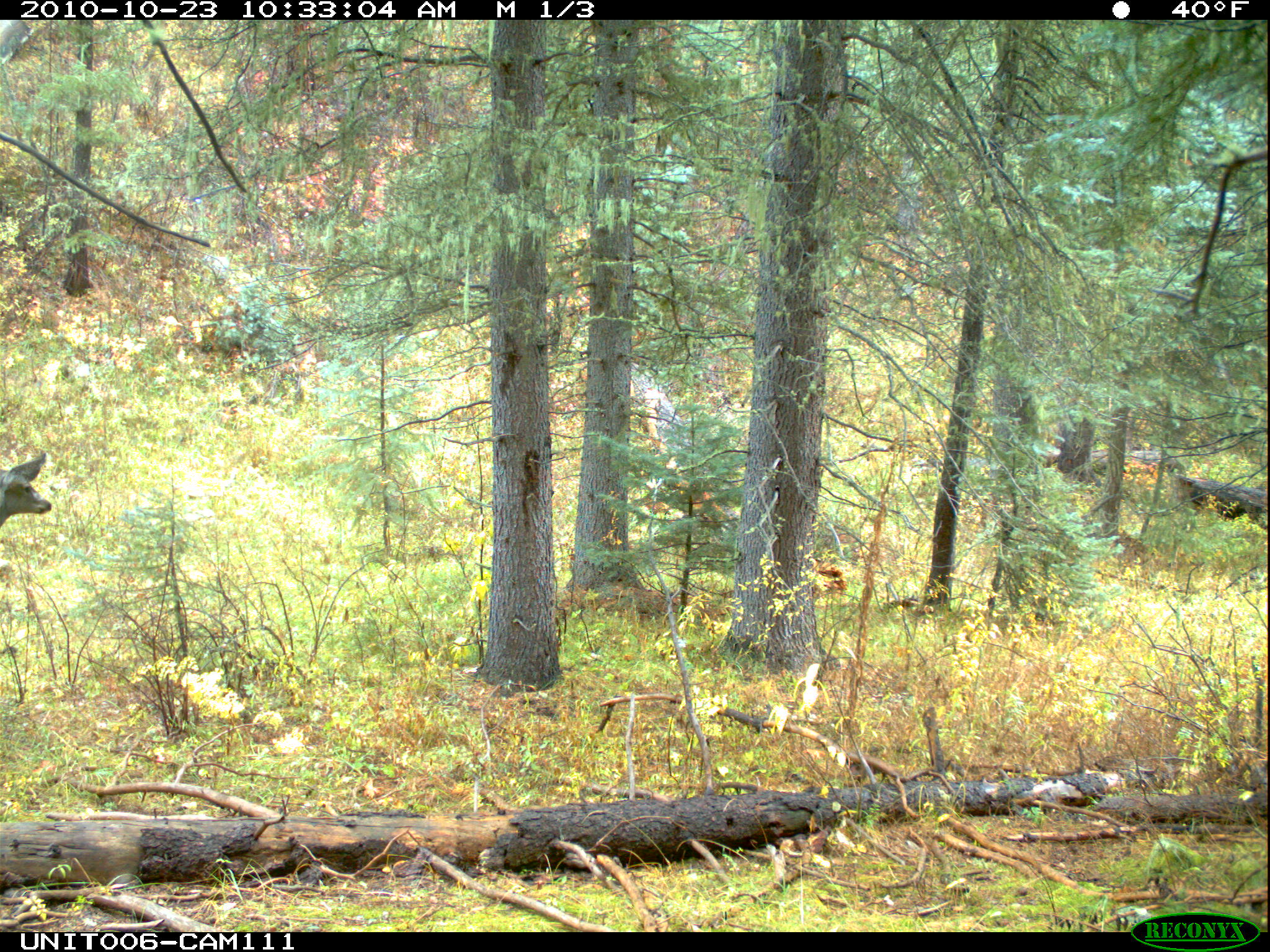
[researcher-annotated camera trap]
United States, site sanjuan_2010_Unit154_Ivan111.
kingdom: Animalia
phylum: Chordata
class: Mammalia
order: Artiodactyla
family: Cervidae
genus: Odocoileus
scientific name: Odocoileus hemionus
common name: mule deer